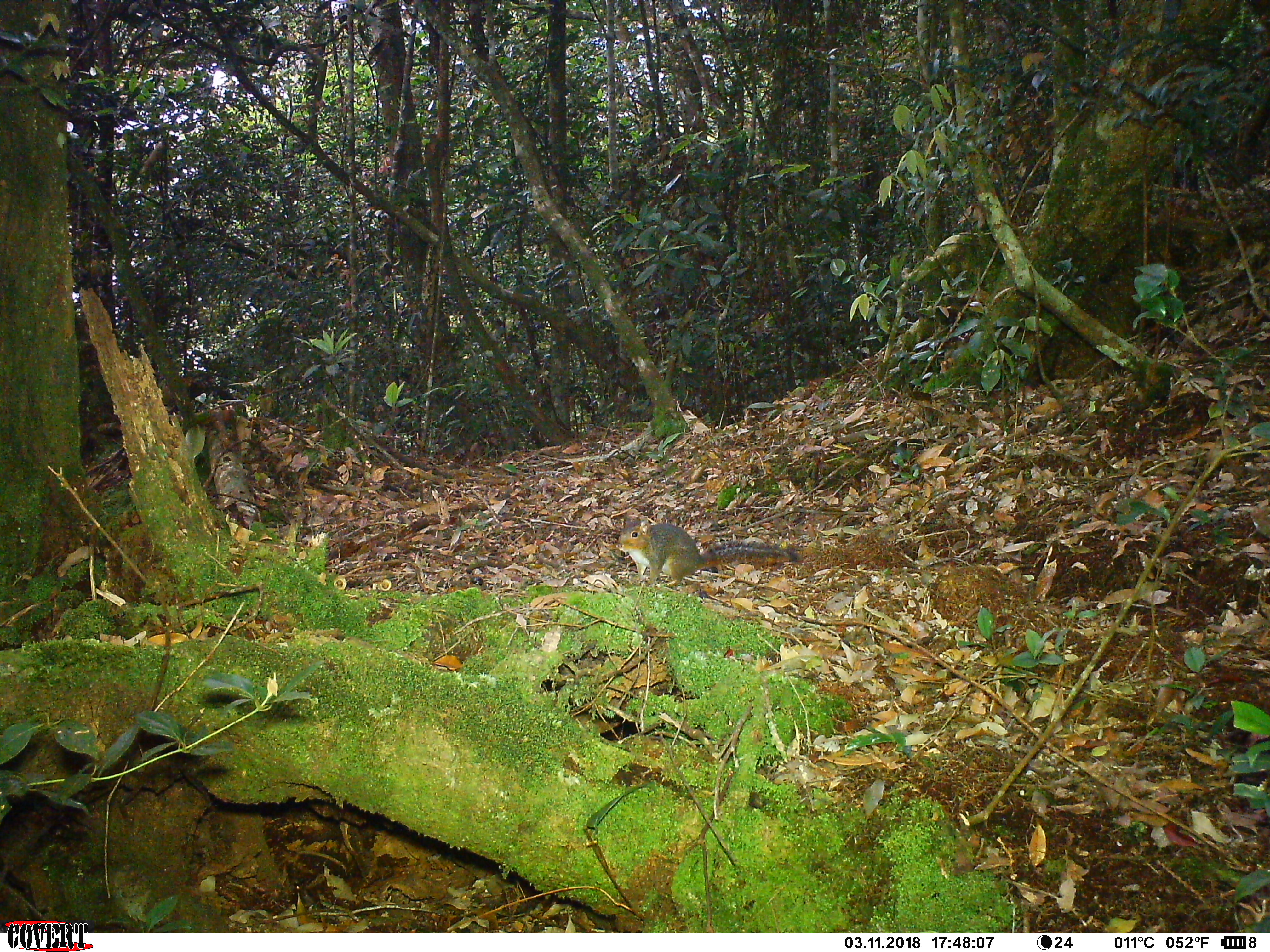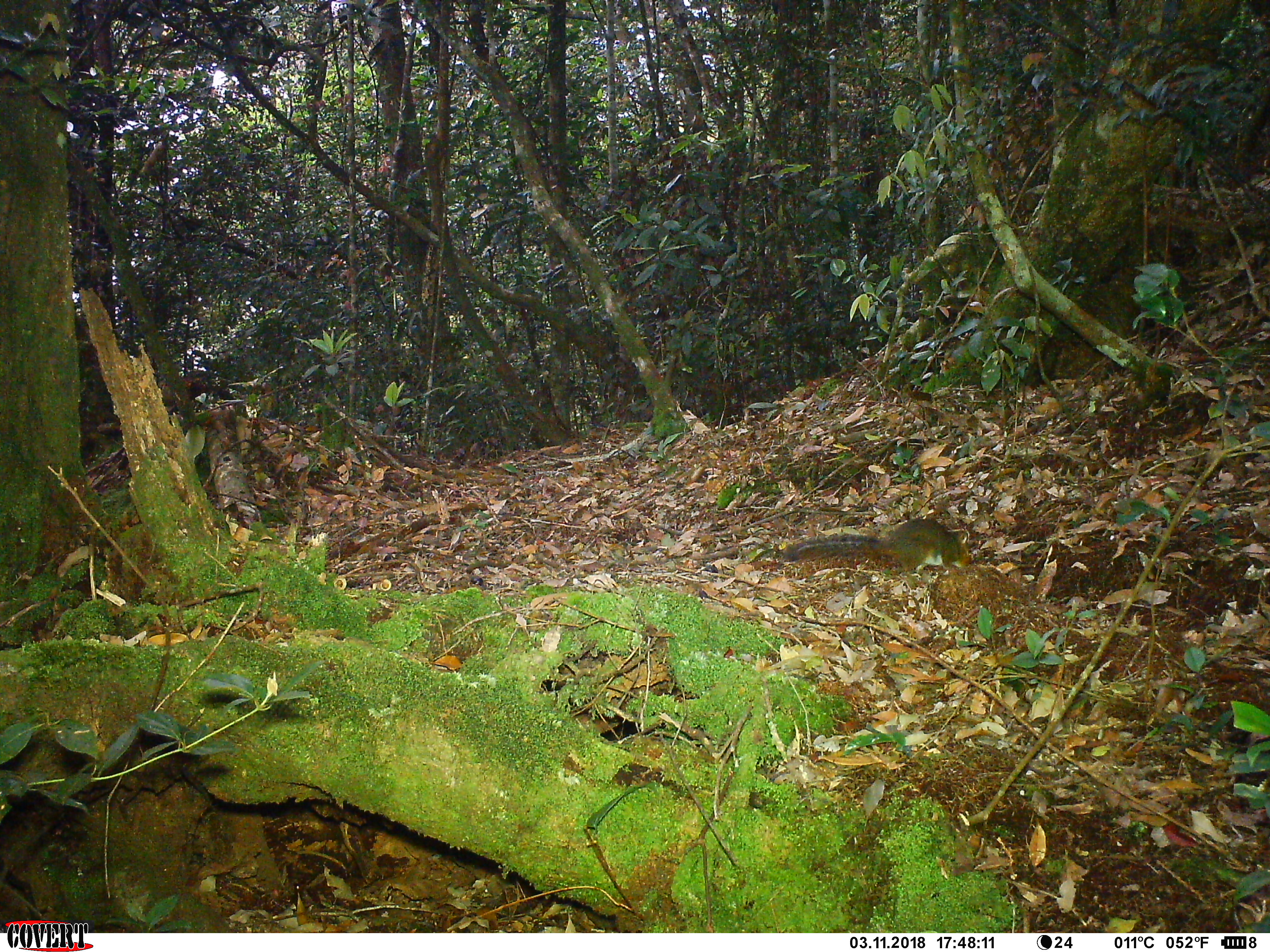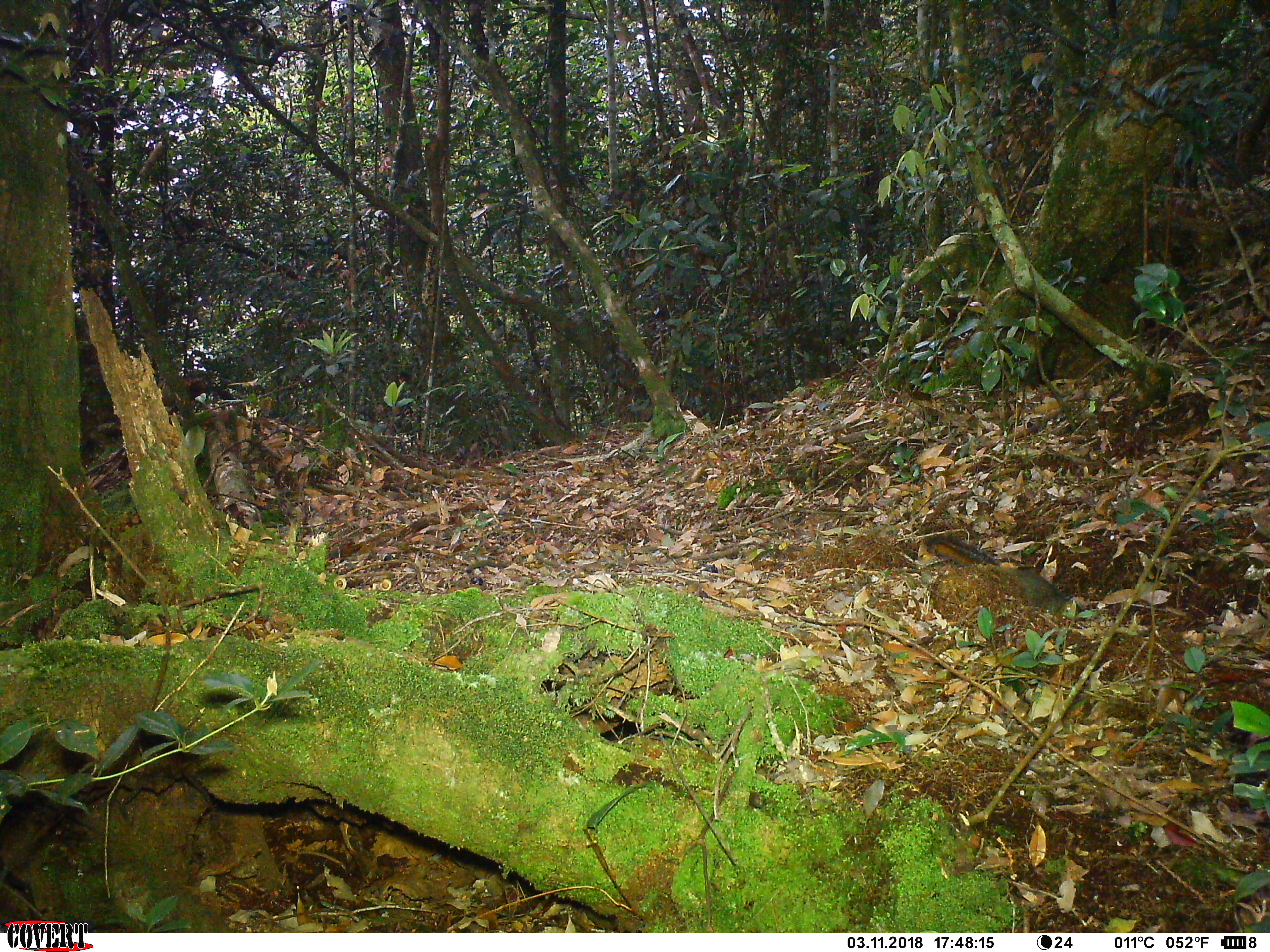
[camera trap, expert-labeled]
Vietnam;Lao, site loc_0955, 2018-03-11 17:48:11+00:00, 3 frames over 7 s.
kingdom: Animalia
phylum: Chordata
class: Mammalia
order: Rodentia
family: Sciuridae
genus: Dremomys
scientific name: Dremomys rufigenis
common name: red-cheeked squirrel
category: red cheeked squirrel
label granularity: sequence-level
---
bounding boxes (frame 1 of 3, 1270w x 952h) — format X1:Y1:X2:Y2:
red cheeked squirrel: 617:515:797:588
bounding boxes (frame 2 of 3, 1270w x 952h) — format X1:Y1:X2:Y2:
red cheeked squirrel: 781:517:972:572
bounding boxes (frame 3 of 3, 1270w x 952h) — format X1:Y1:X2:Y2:
red cheeked squirrel: 922:534:1085:624